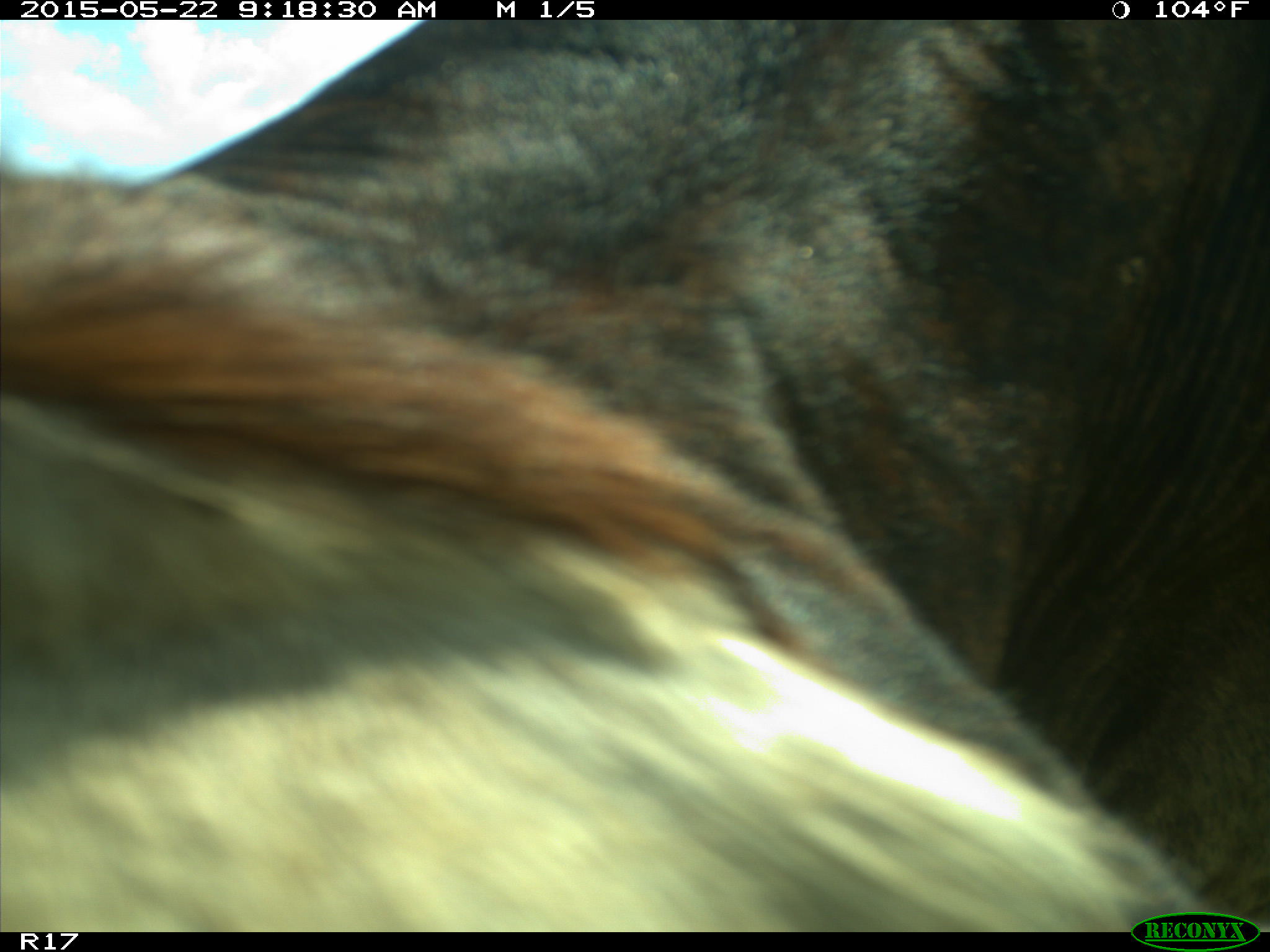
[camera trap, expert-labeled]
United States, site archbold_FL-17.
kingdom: Animalia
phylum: Chordata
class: Mammalia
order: Artiodactyla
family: Bovidae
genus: Bos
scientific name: Bos taurus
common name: domestic cow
Bos taurus (domestic cow).